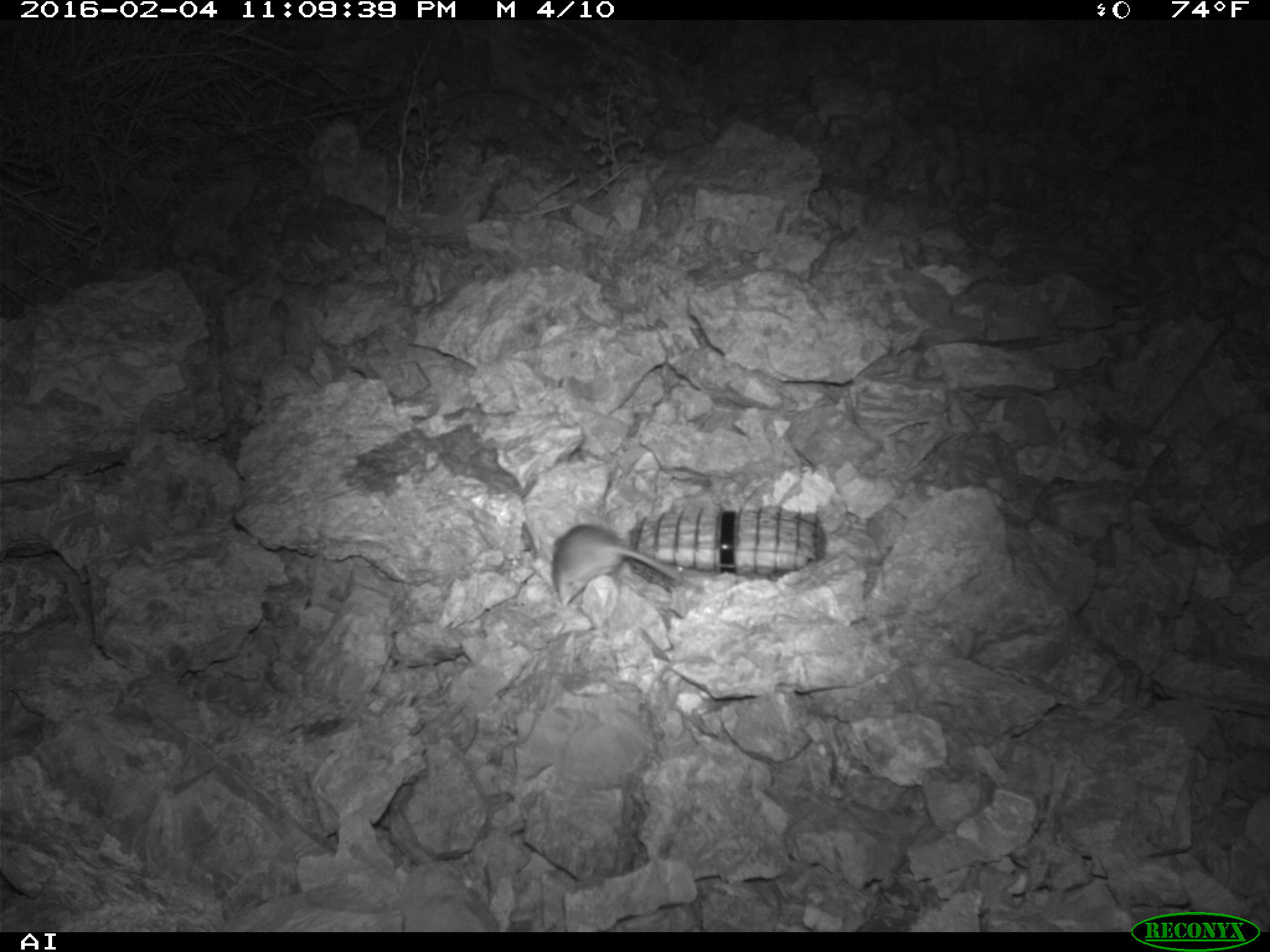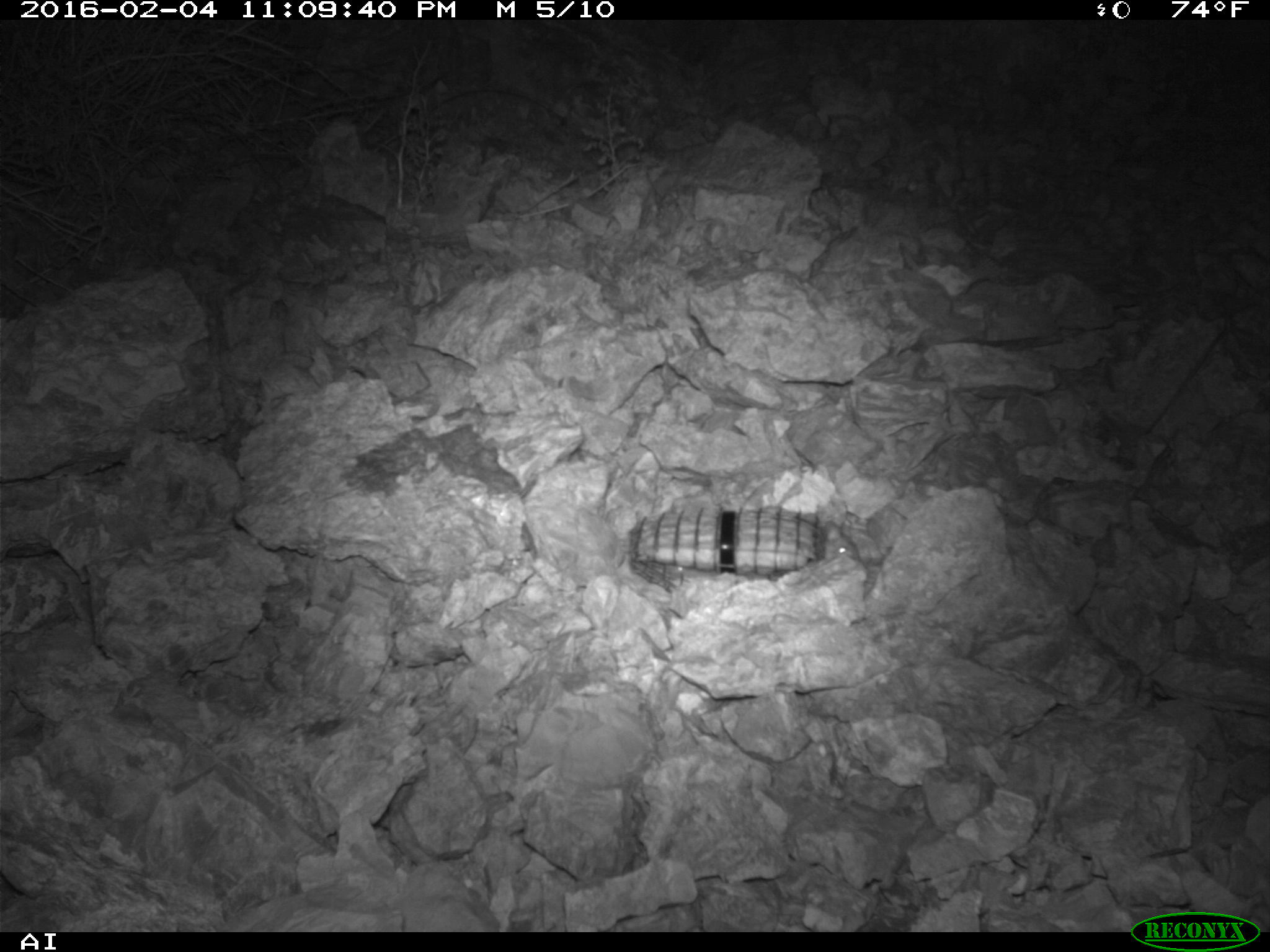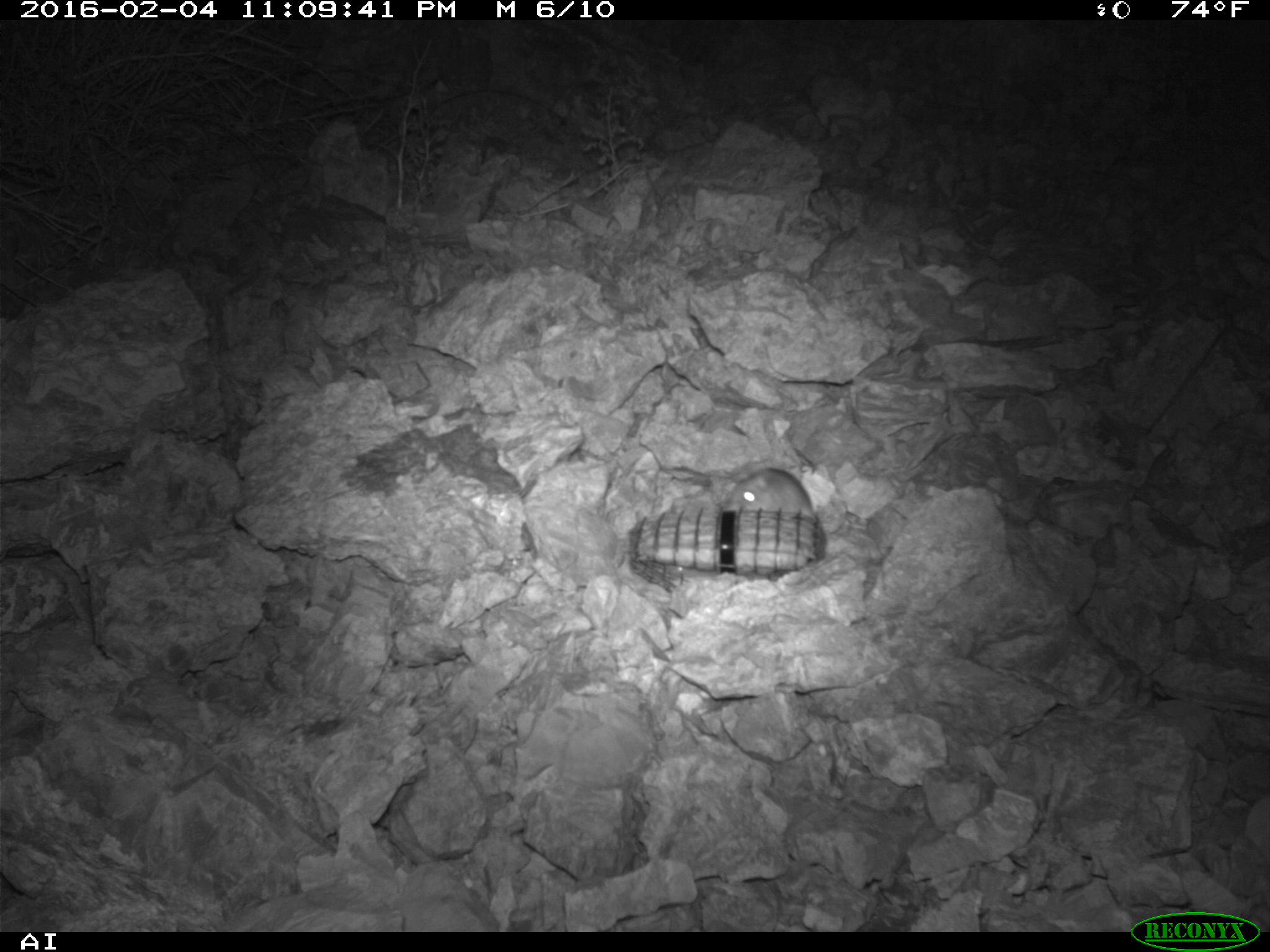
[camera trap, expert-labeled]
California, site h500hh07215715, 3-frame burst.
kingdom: Animalia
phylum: Chordata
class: Mammalia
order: Rodentia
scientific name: Rodentia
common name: rodent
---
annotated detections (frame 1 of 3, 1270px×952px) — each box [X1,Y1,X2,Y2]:
rodent: [553,525,680,607]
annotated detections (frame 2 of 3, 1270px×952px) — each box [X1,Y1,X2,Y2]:
rodent: [814,519,861,565]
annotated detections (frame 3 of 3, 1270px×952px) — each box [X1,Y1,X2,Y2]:
rodent: [721,467,812,521]